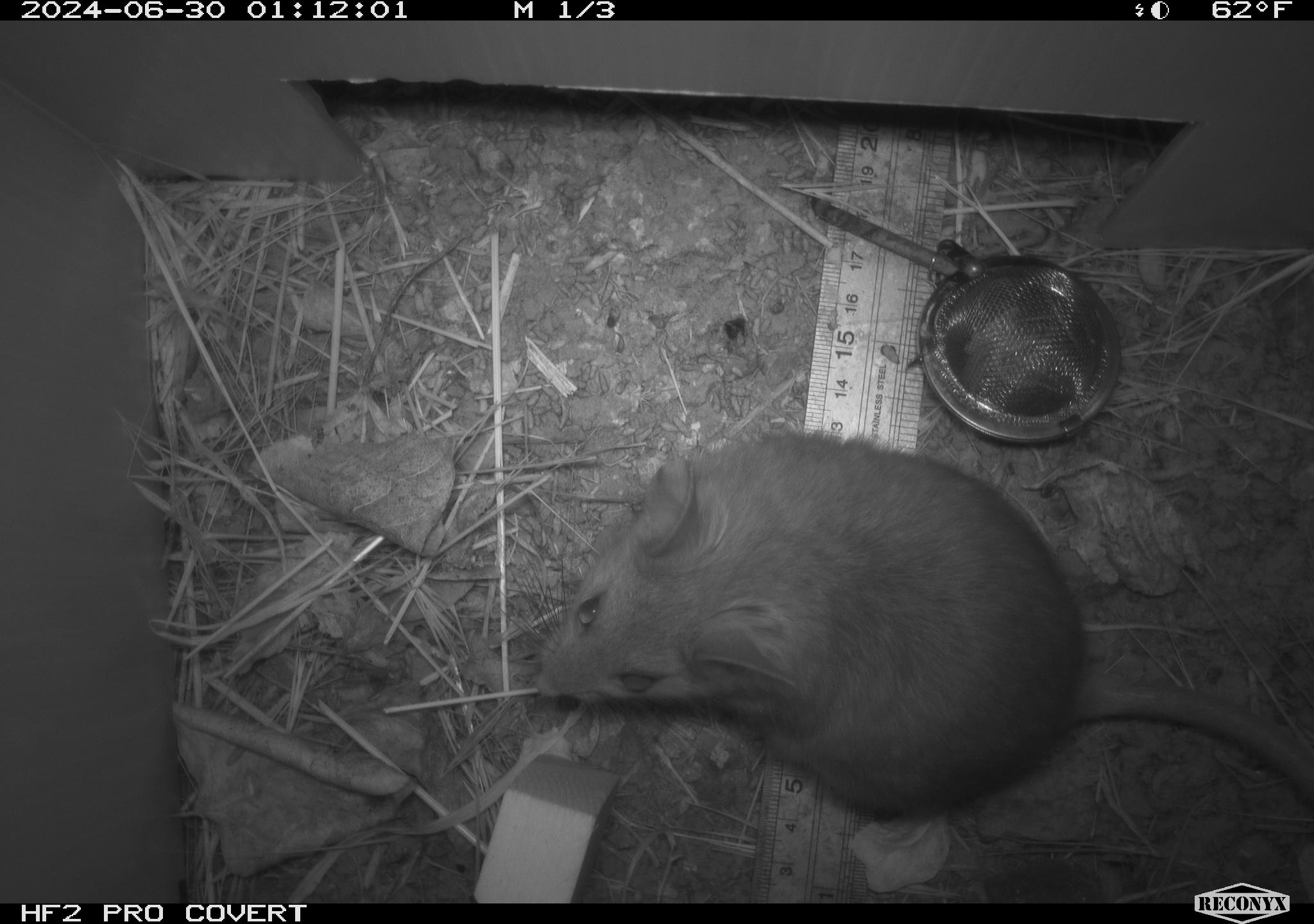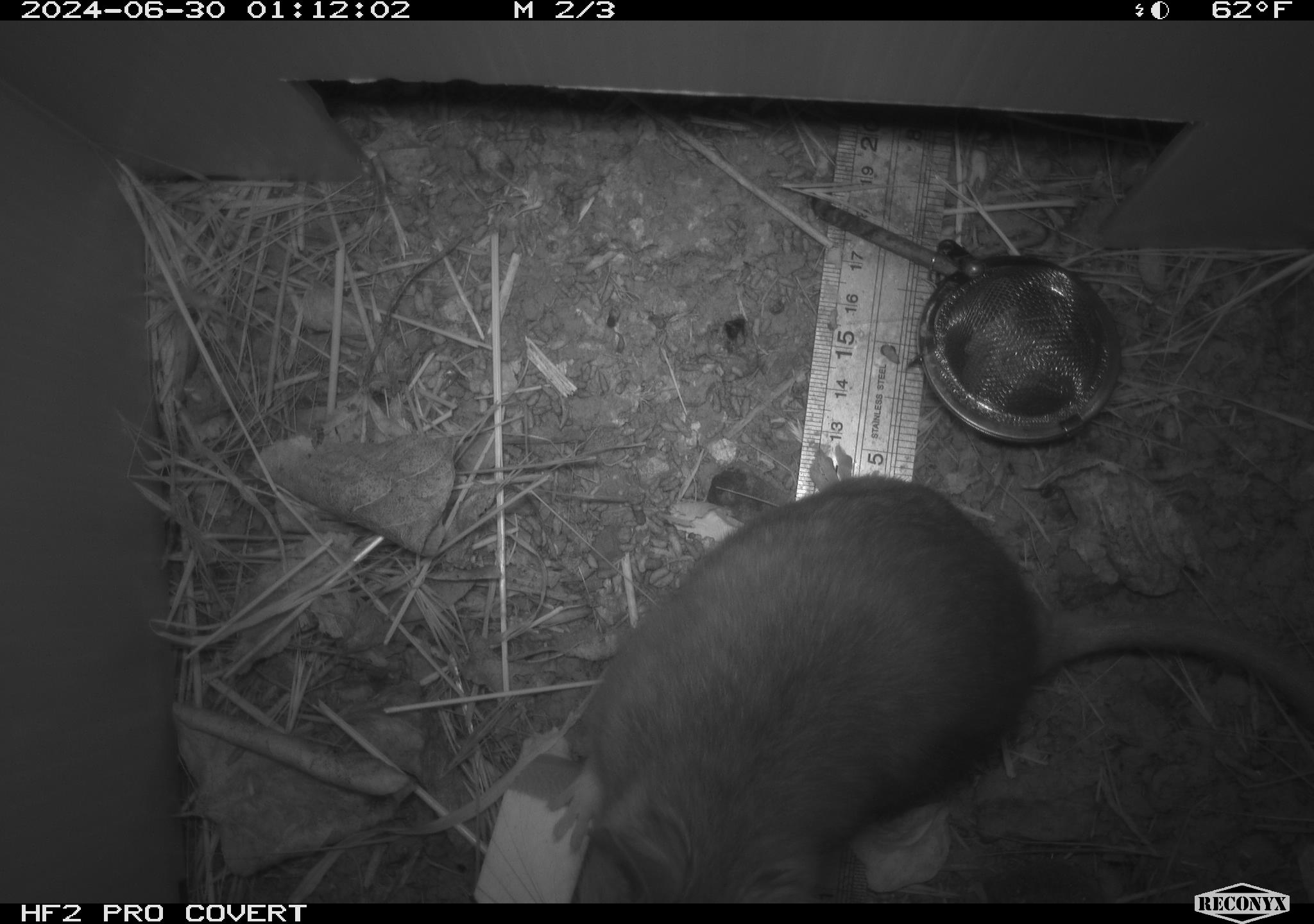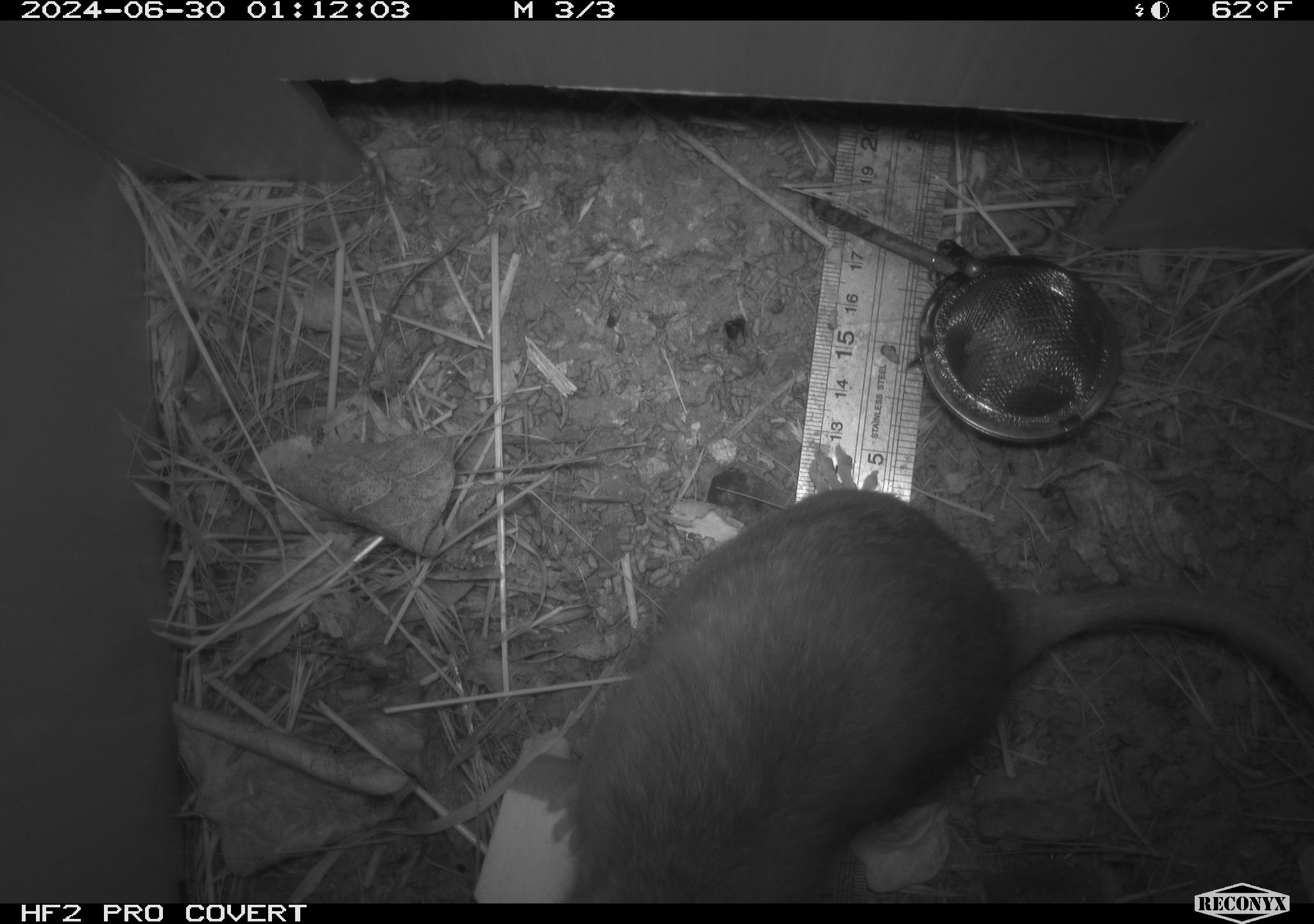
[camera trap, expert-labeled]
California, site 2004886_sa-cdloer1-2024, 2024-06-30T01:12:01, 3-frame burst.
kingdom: Animalia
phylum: Chordata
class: Mammalia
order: Rodentia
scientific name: Rodentia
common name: woodrat or rat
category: woodrat or rat species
Woodrat or rat species (woodrat or rat) (Rodentia).